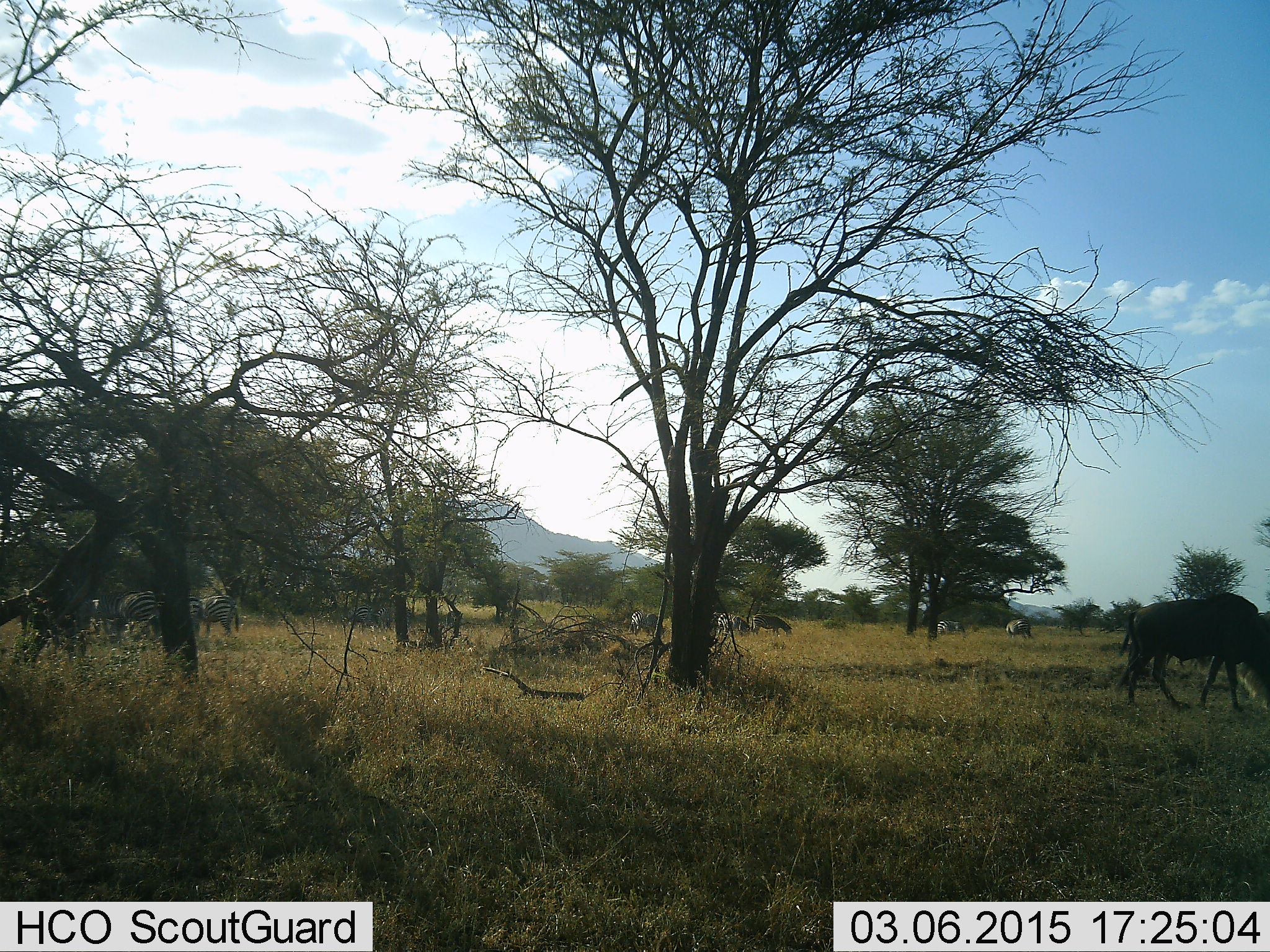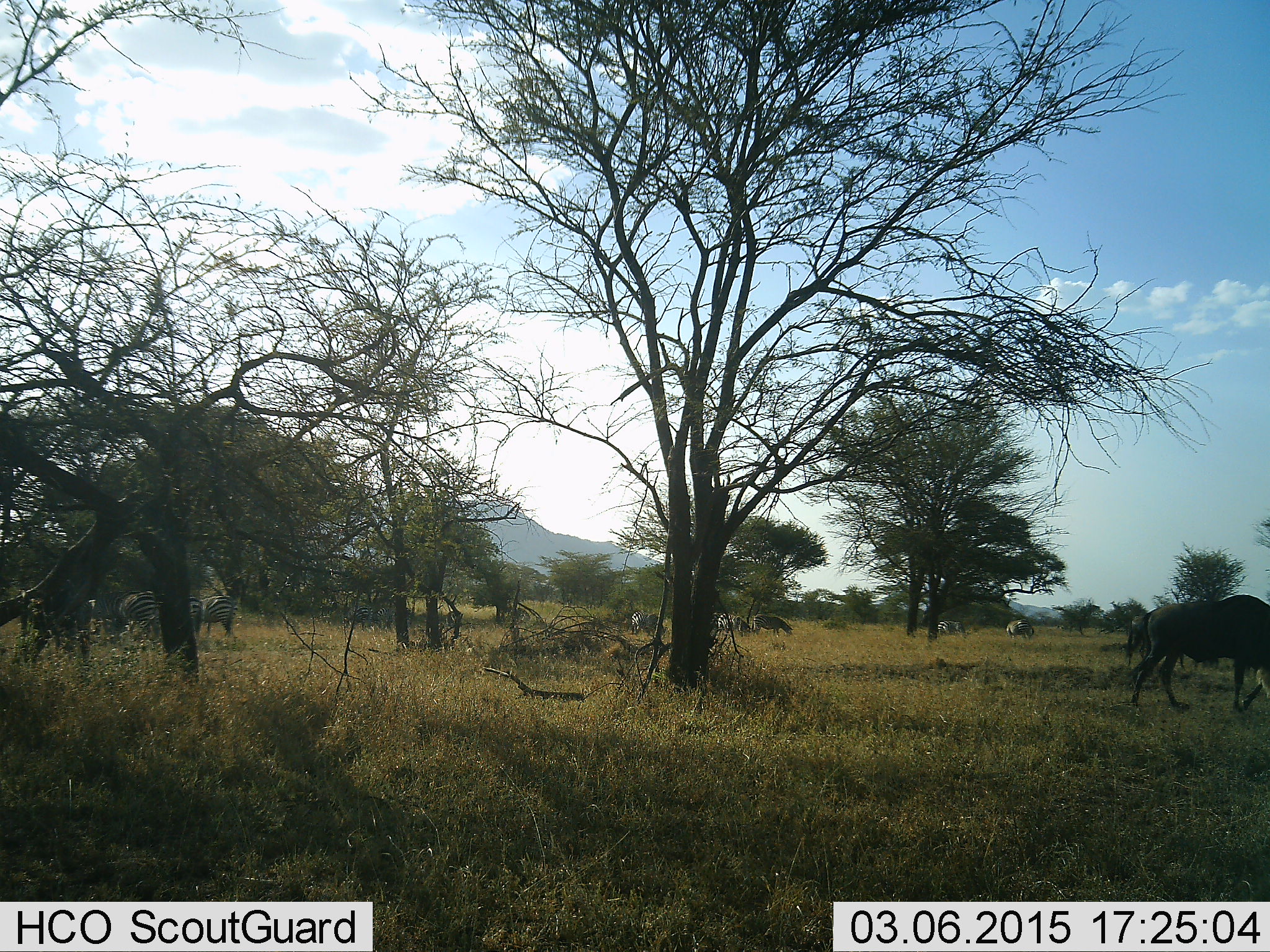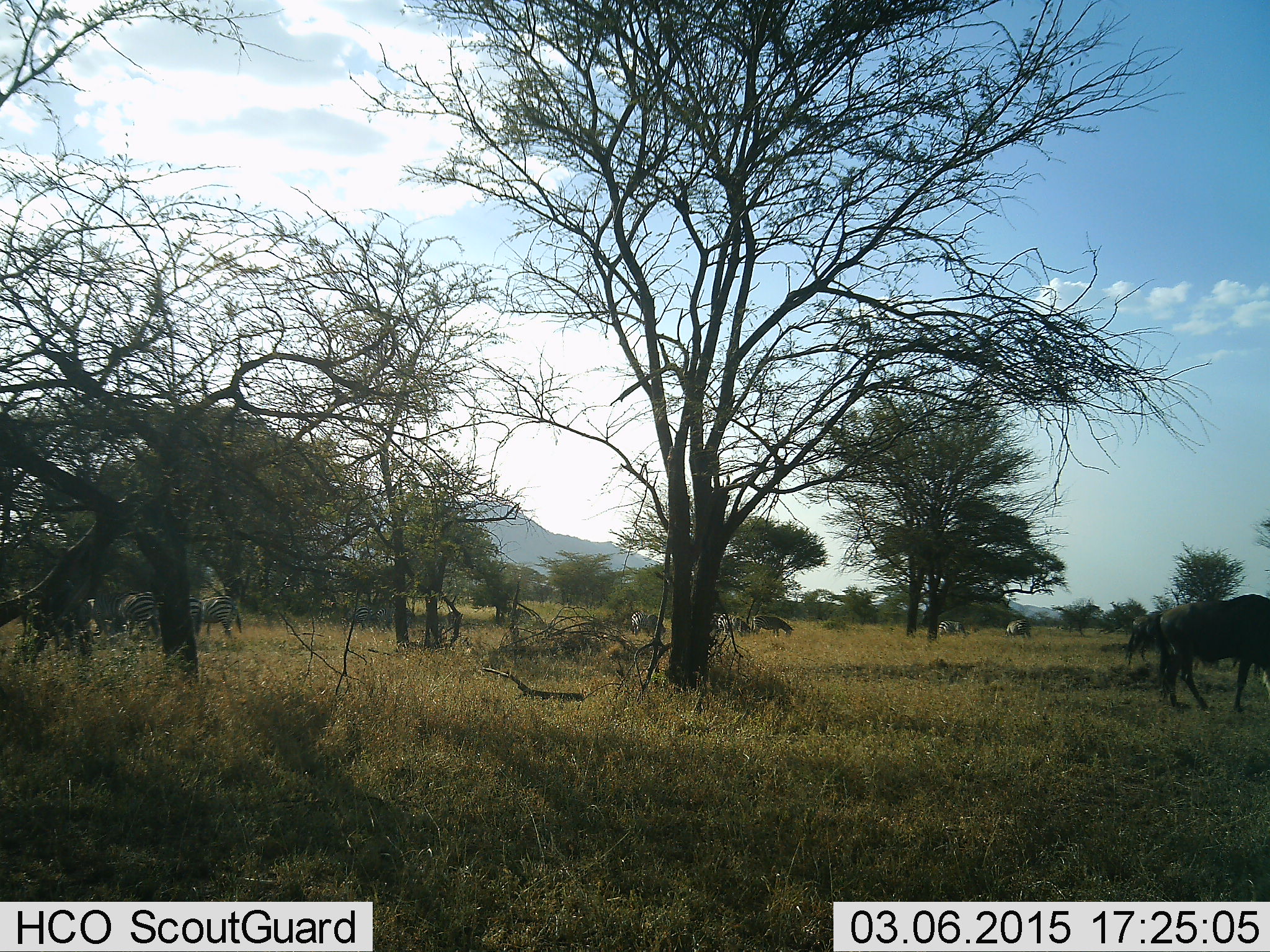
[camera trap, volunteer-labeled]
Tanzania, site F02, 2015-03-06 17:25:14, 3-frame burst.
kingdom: Animalia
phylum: Chordata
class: Mammalia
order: Artiodactyla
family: Bovidae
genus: Connochaetes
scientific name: Connochaetes taurinus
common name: blue wildebeest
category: wildebeest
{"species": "wildebeest (blue wildebeest) (Connochaetes taurinus)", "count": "5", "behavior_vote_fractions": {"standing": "45%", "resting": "0%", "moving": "73%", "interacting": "0%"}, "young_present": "0%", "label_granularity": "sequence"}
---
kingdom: Animalia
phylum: Chordata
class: Mammalia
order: Perissodactyla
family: Equidae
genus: Equus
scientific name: Equus quagga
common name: plains zebra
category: zebra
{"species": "zebra (plains zebra) (Equus quagga)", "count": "5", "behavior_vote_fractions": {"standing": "90%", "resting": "0%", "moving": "10%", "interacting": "0%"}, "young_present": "0%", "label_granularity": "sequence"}